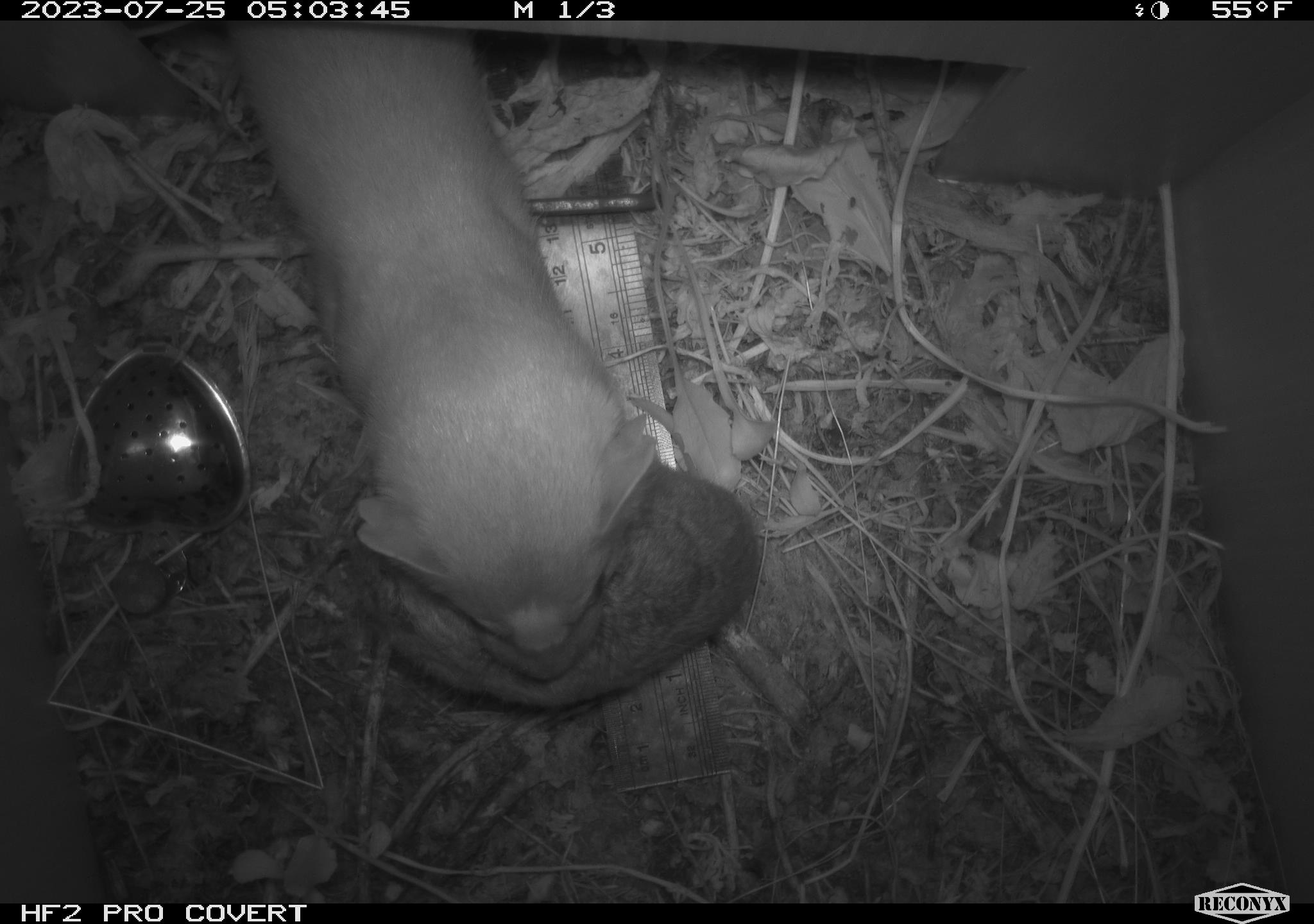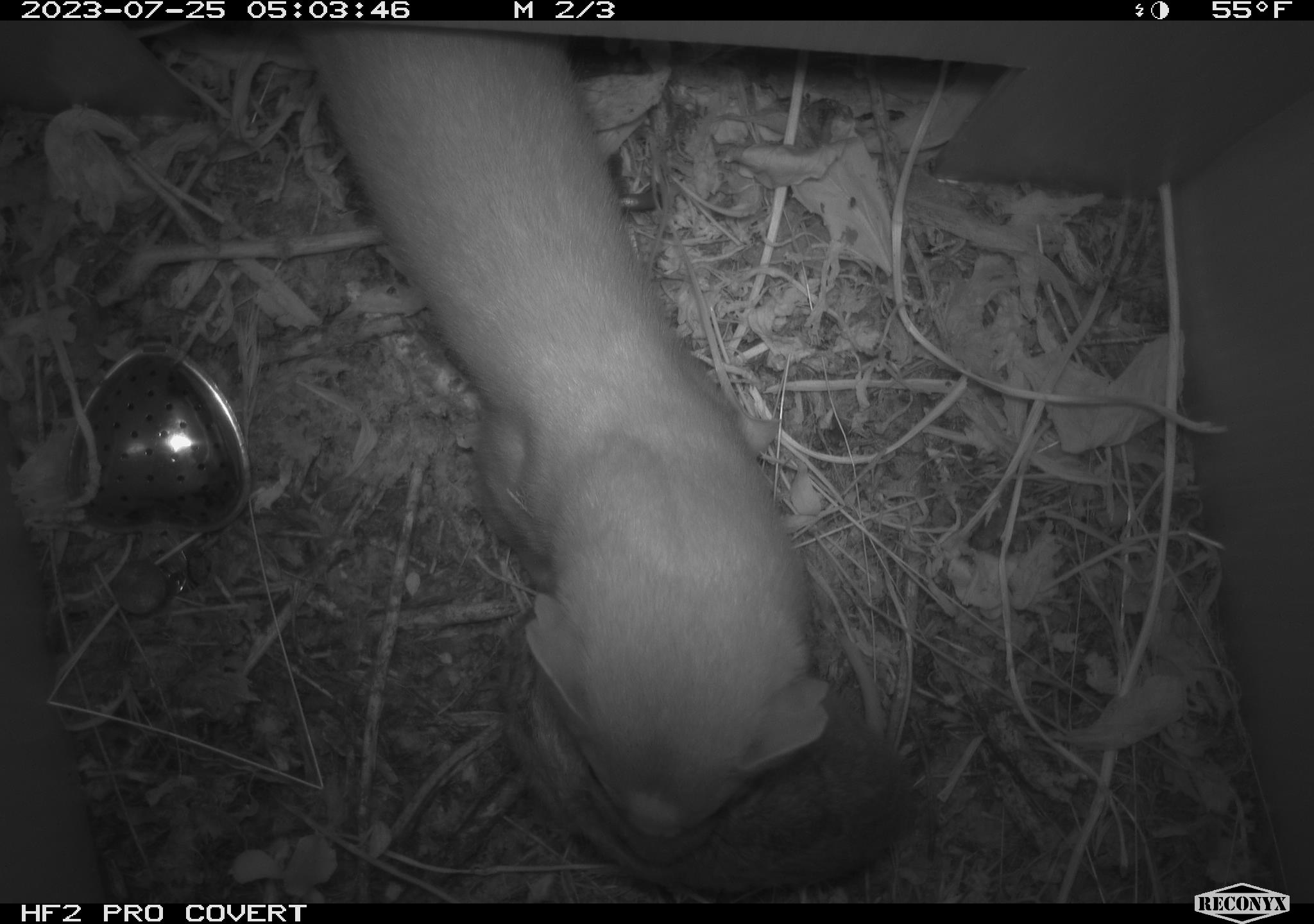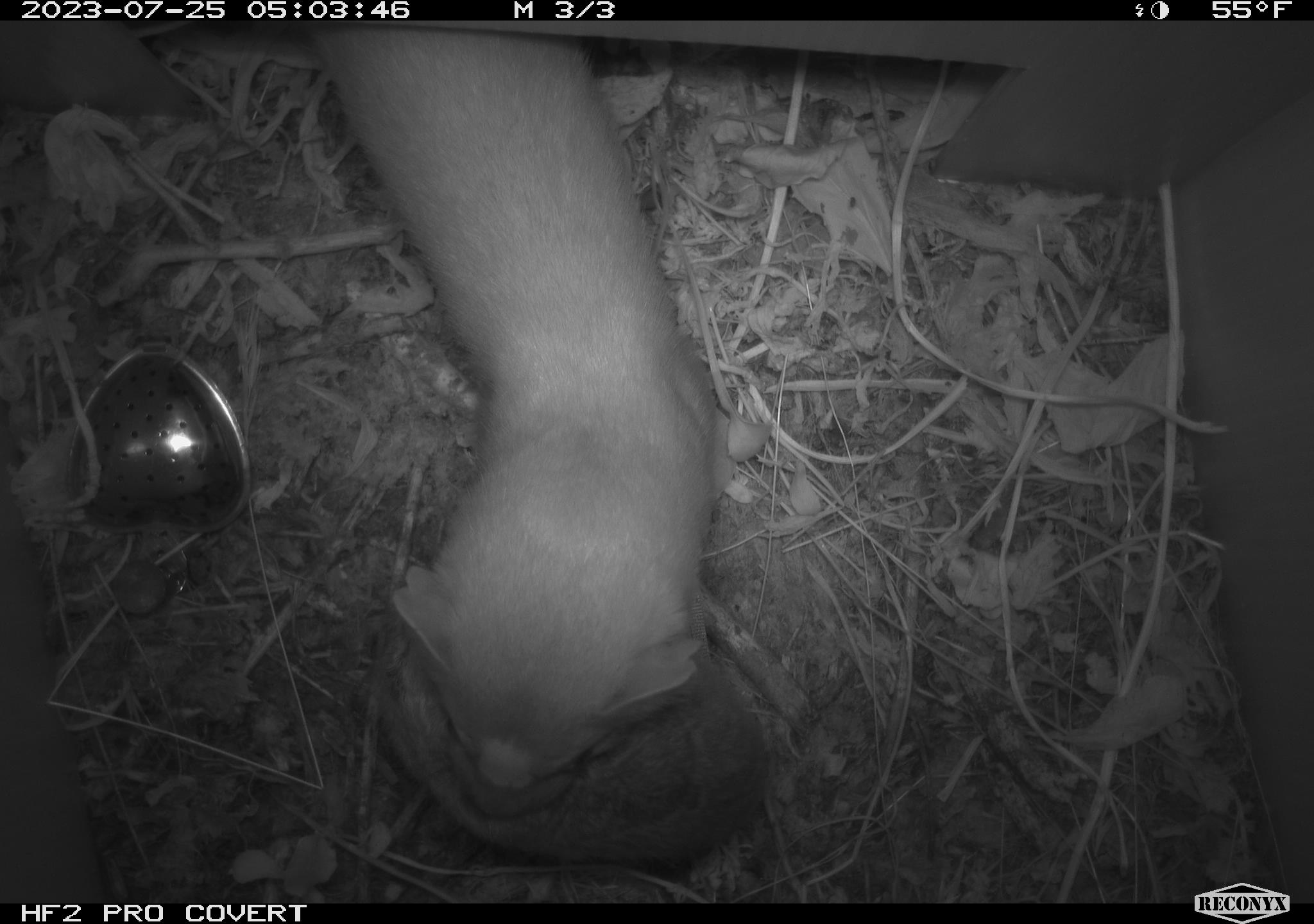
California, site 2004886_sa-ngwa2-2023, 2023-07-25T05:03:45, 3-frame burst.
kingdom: Animalia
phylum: Chordata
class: Mammalia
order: Carnivora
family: Mustelidae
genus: Neogale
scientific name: Neogale frenata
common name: long-tailed weasel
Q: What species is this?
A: Long-tailed weasel (Neogale frenata).